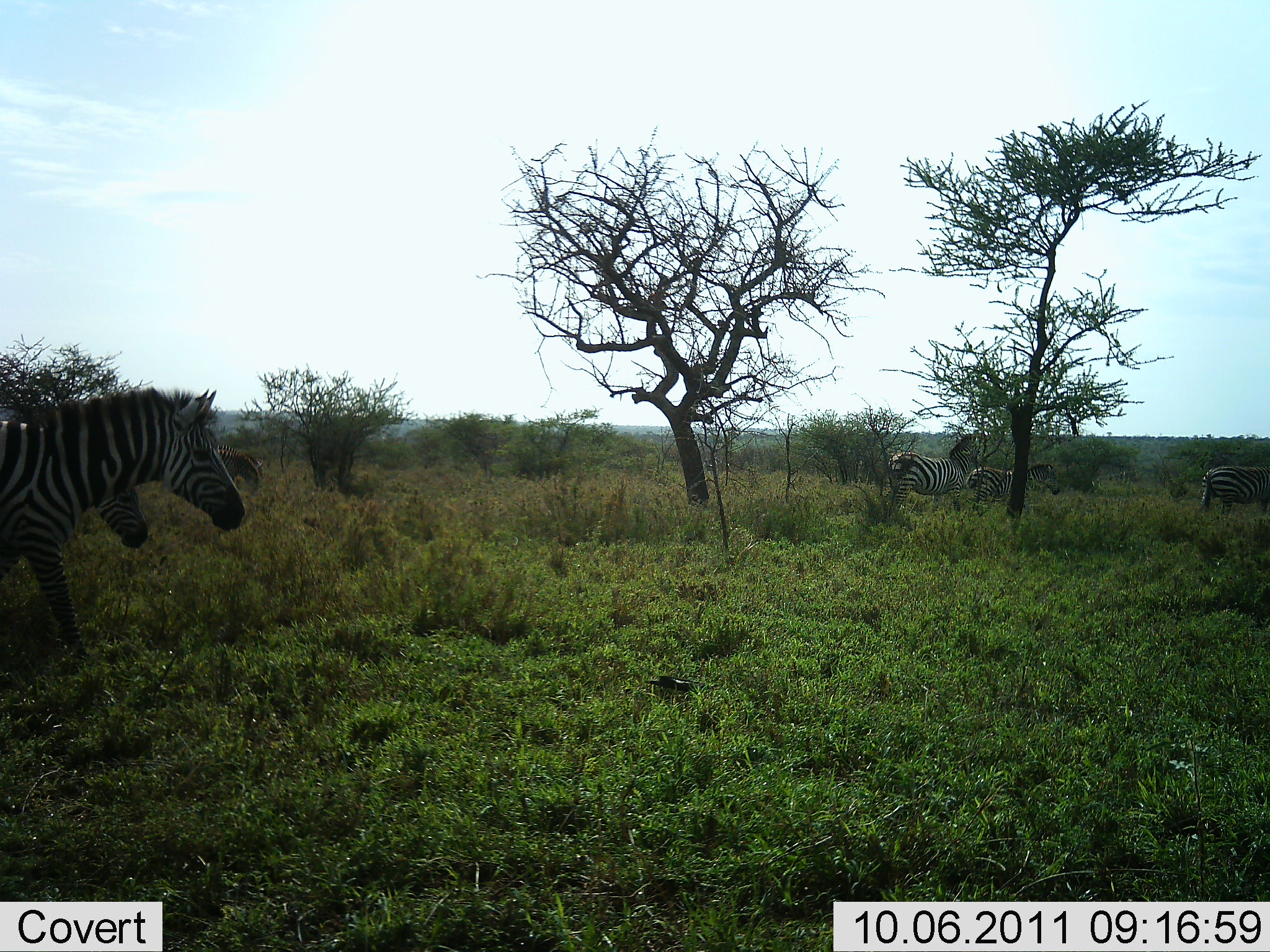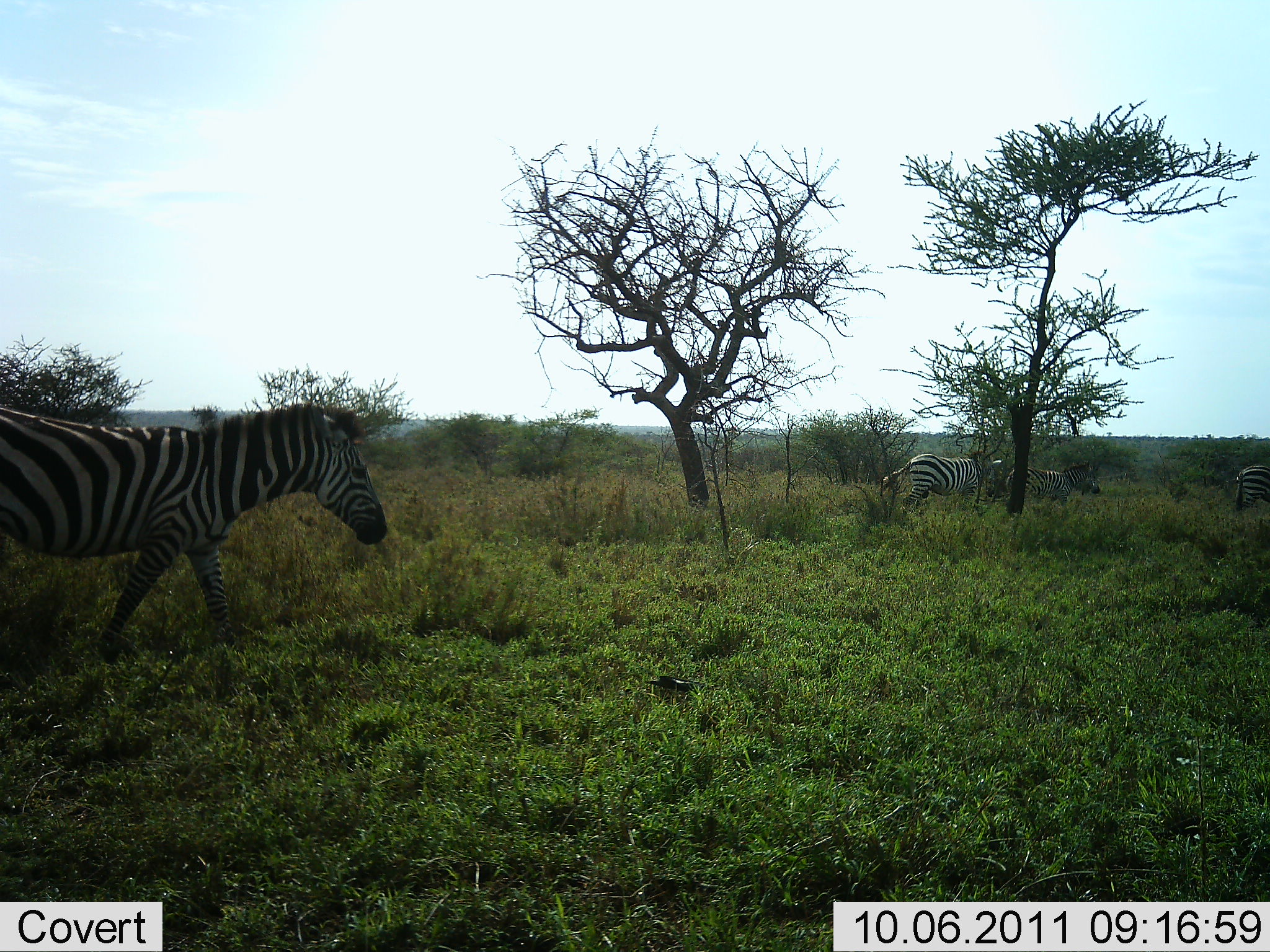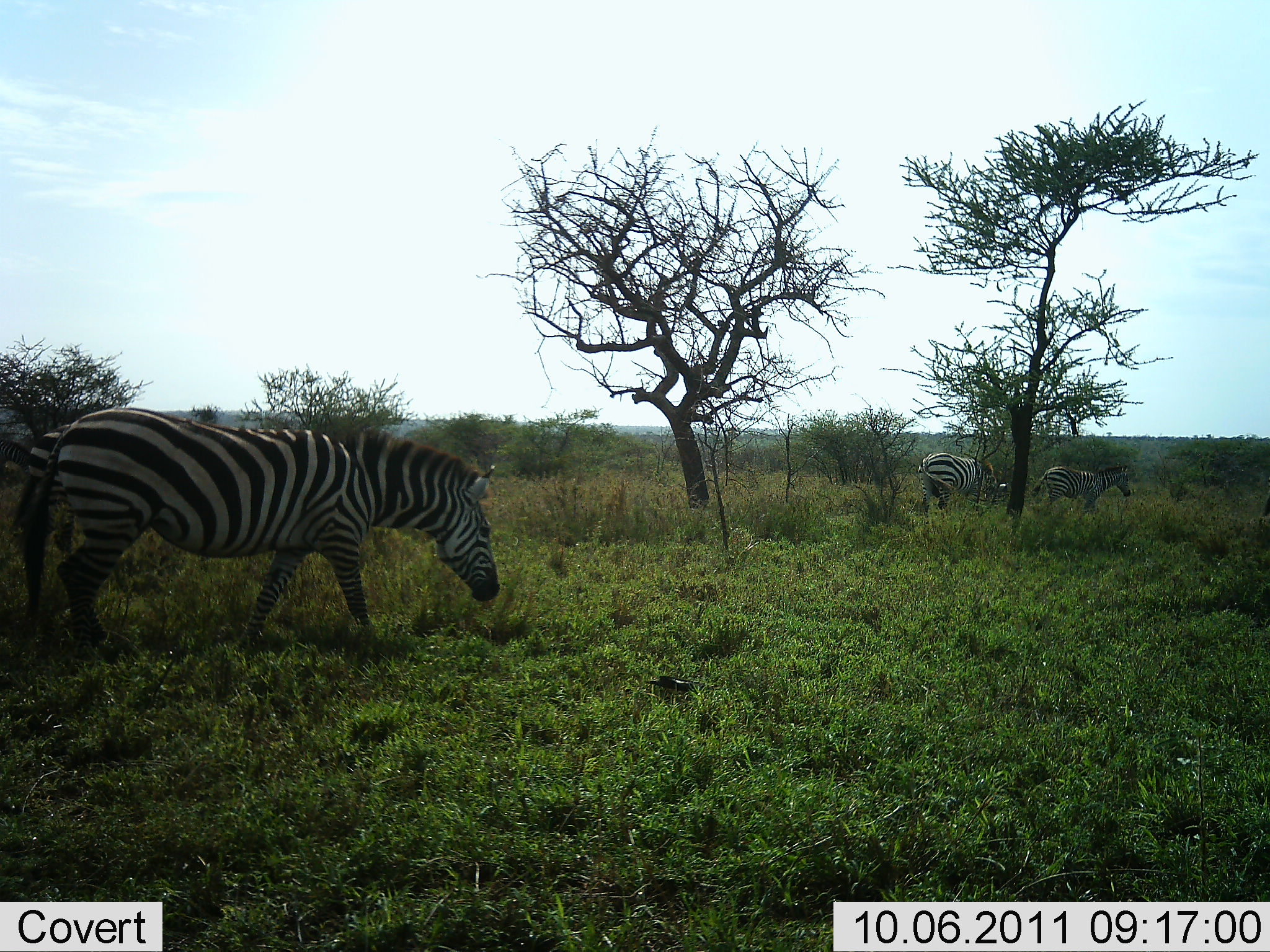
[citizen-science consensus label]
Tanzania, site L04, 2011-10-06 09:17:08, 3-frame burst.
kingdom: Animalia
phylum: Chordata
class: Mammalia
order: Perissodactyla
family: Equidae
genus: Equus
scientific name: Equus quagga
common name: plains zebra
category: zebra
Zebra (plains zebra) (Equus quagga), count 5. Behavior (volunteer vote fractions): standing 17%, resting 8%, moving 92%, interacting 0%. Young present (vote fraction): 17%. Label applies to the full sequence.